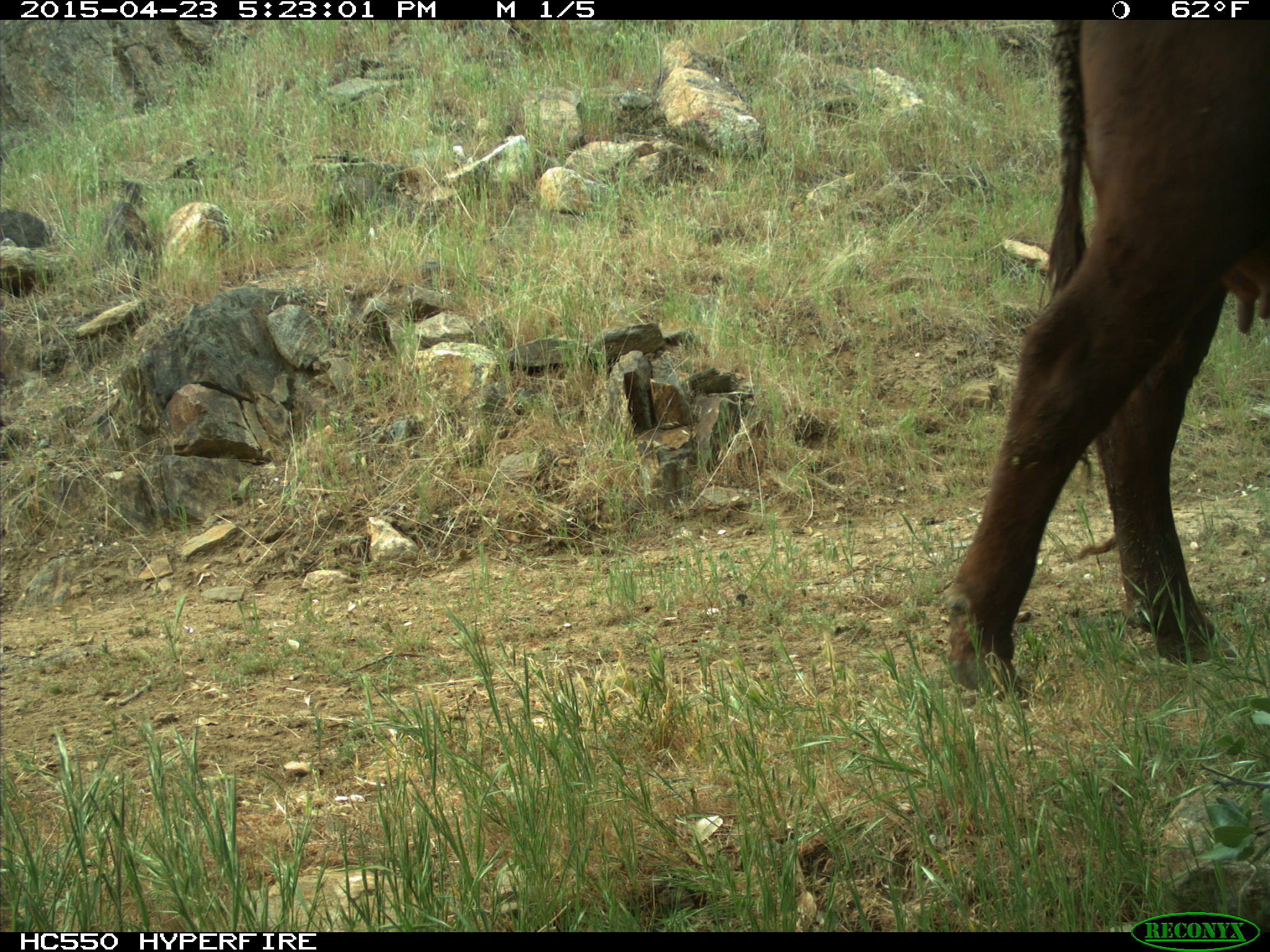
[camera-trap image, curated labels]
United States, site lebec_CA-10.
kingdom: Animalia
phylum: Chordata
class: Mammalia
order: Artiodactyla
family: Bovidae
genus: Bos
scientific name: Bos taurus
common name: domestic cow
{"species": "Bos taurus (domestic cow)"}